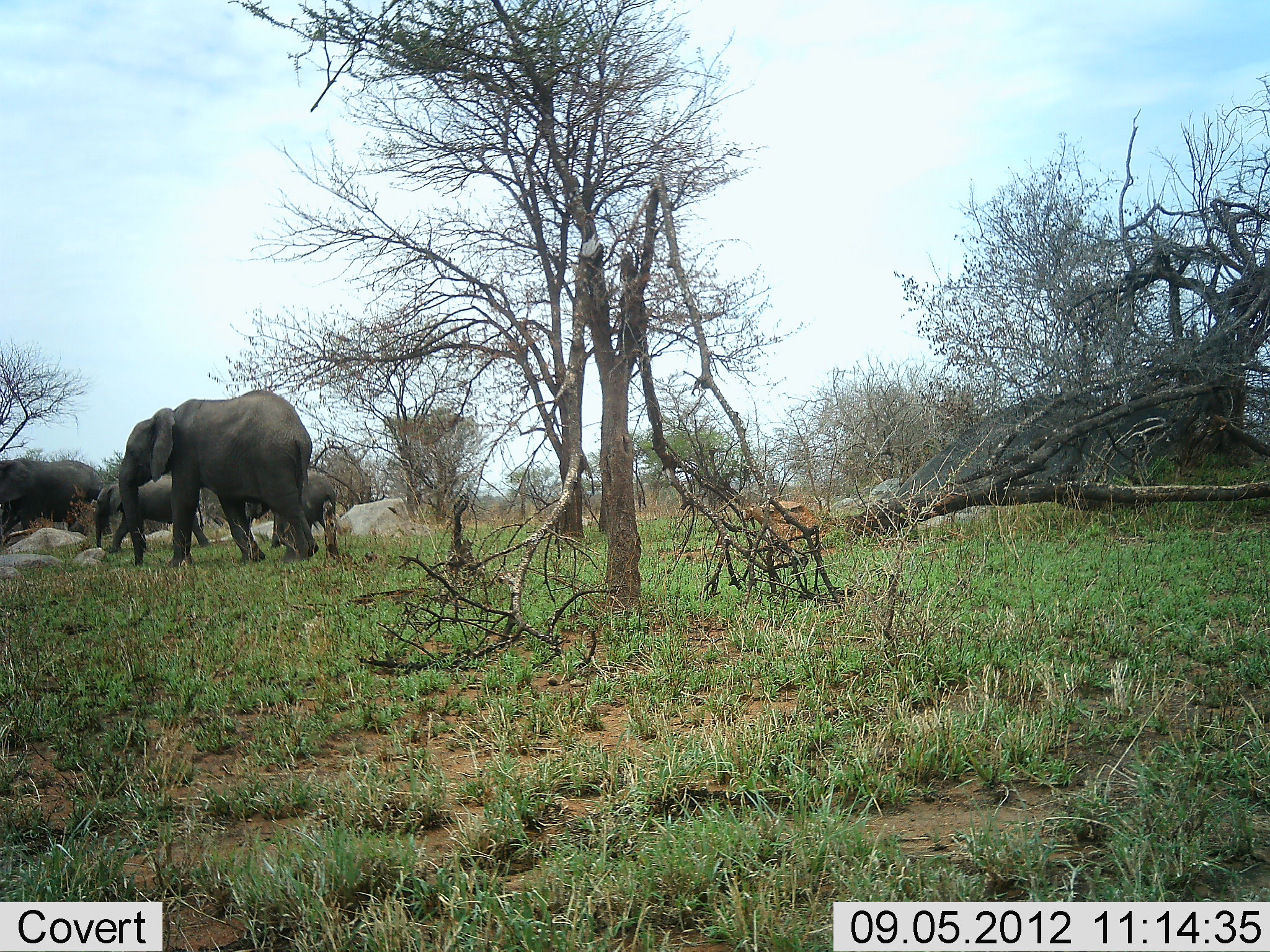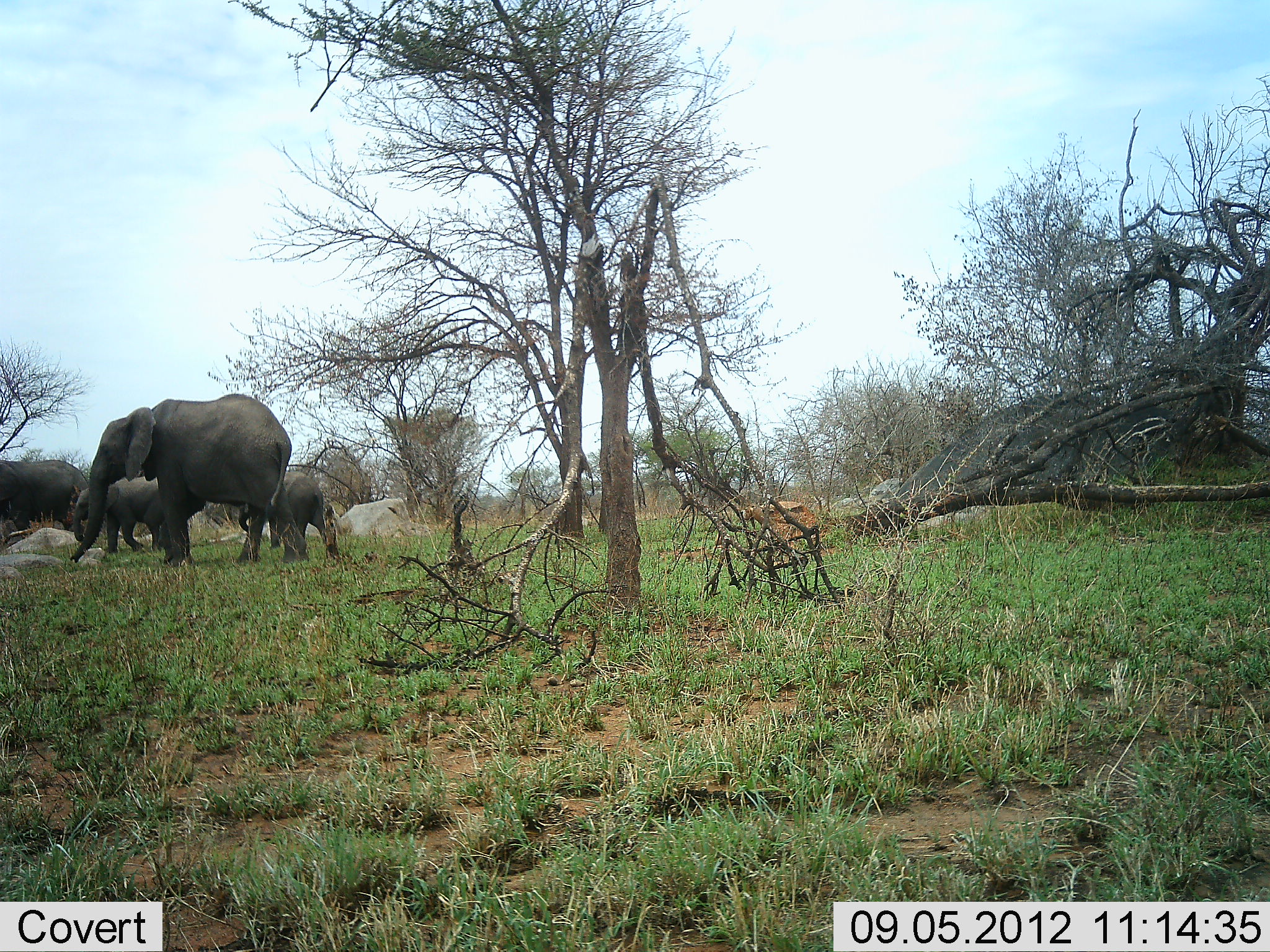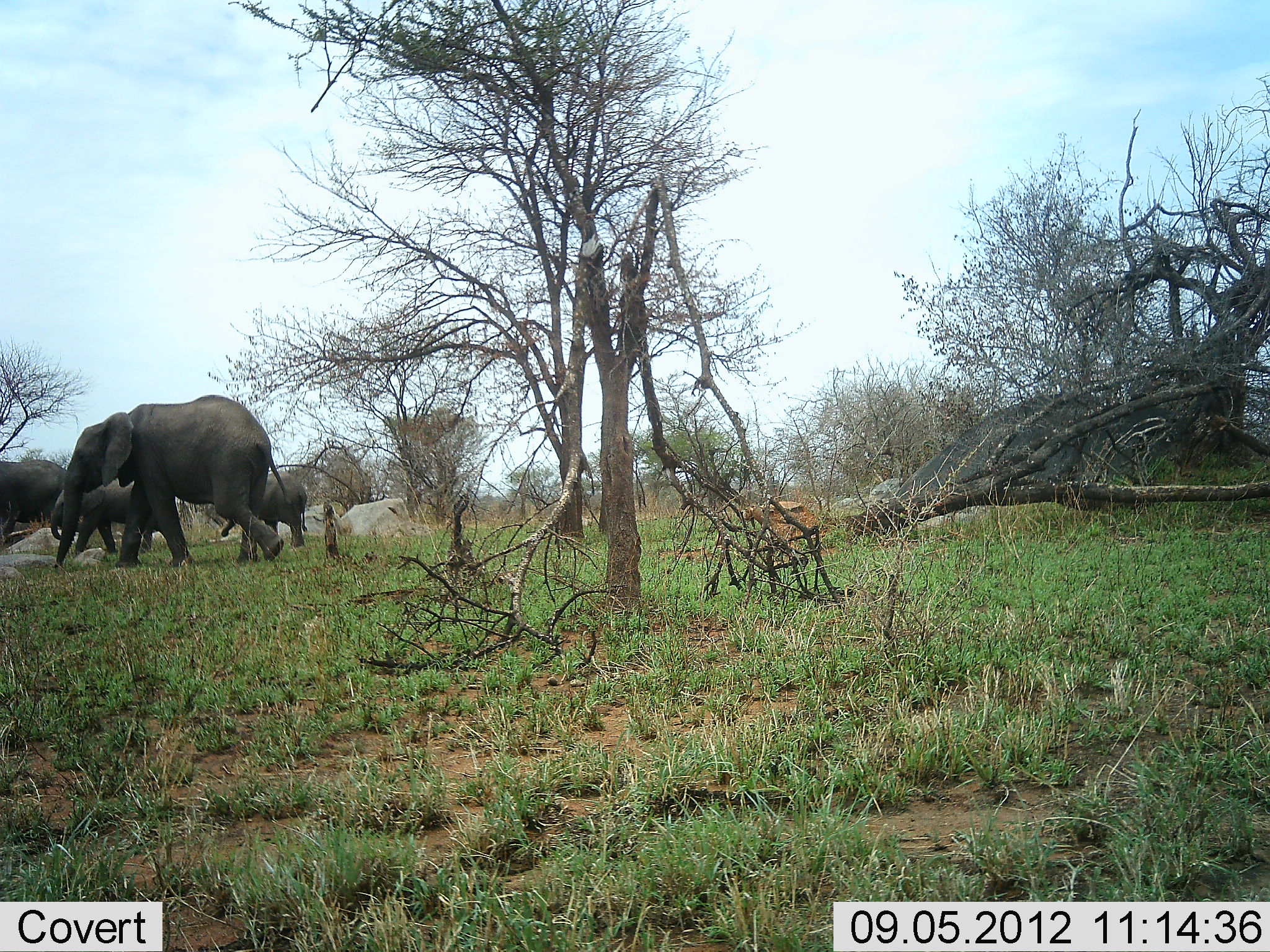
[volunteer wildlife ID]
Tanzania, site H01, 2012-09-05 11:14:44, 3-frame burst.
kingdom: Animalia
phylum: Chordata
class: Mammalia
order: Proboscidea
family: Elephantidae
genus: Loxodonta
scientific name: Loxodonta africana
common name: african bush elephant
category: elephant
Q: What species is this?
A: Elephant (african bush elephant) (Loxodonta africana).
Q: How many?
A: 4.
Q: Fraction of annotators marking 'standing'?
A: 0%.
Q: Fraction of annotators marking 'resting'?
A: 0%.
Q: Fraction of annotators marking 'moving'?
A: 90%.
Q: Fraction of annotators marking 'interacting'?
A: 10%.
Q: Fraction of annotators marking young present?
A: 80%.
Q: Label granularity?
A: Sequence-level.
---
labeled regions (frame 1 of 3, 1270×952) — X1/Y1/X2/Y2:
animal: 118/389/319/564; 0/459/103/546; 94/475/212/549; 264/470/340/559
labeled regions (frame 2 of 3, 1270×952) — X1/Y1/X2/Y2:
animal: 68/395/292/567; 238/471/329/565; 0/461/87/538; 73/477/161/552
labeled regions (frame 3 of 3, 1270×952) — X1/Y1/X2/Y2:
animal: 55/395/292/569; 50/477/164/552; 220/468/309/547; 0/461/66/538